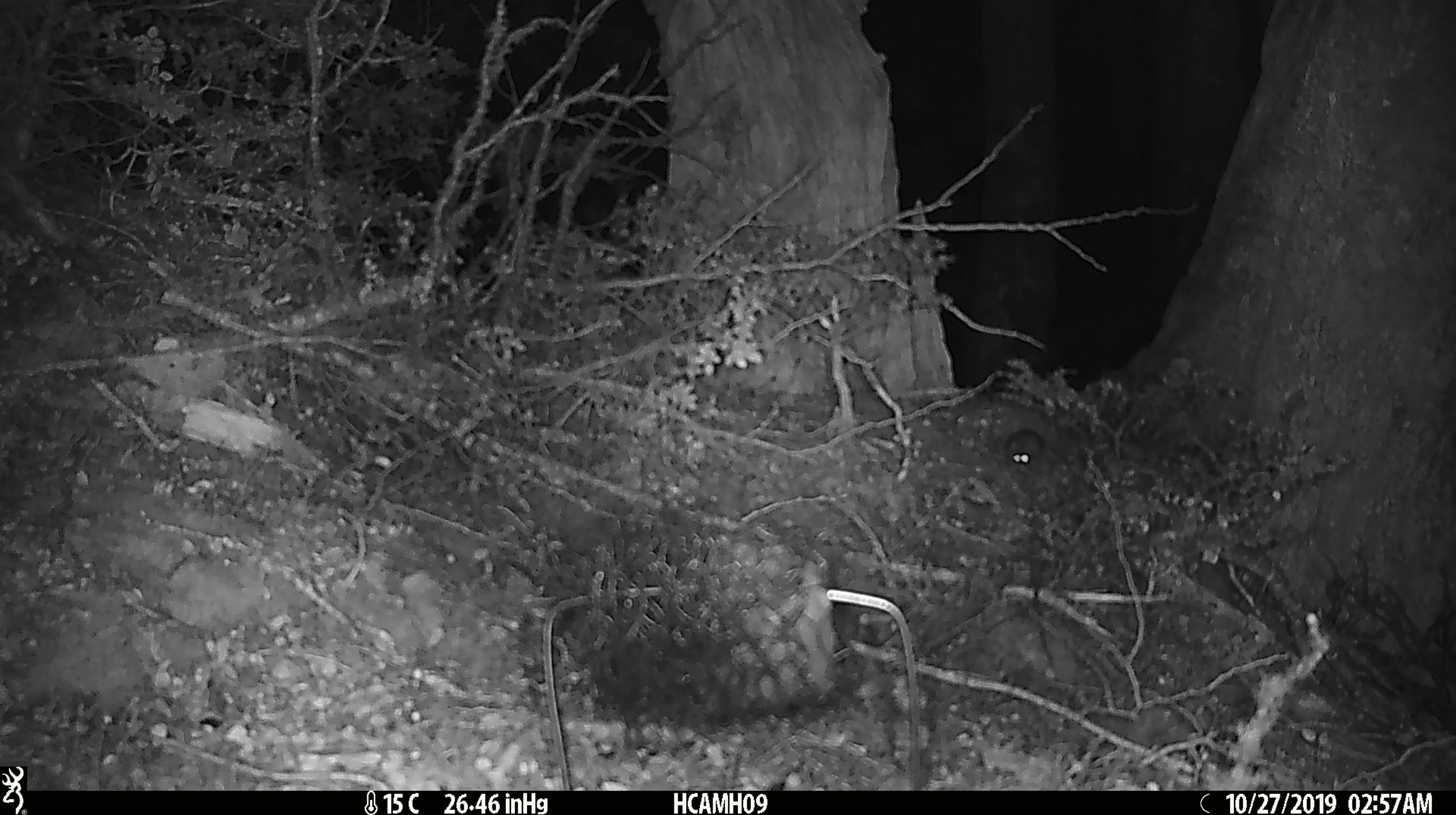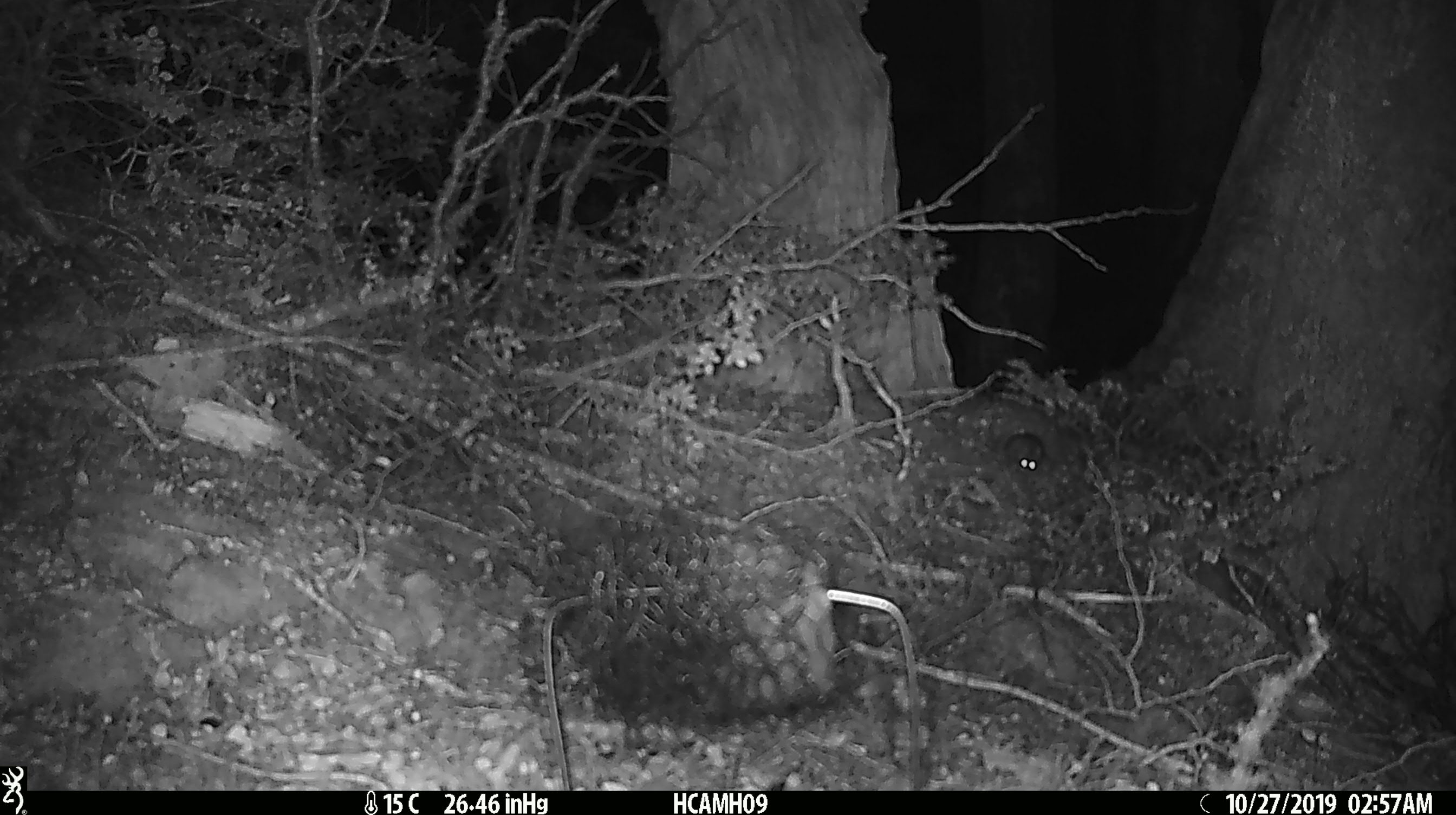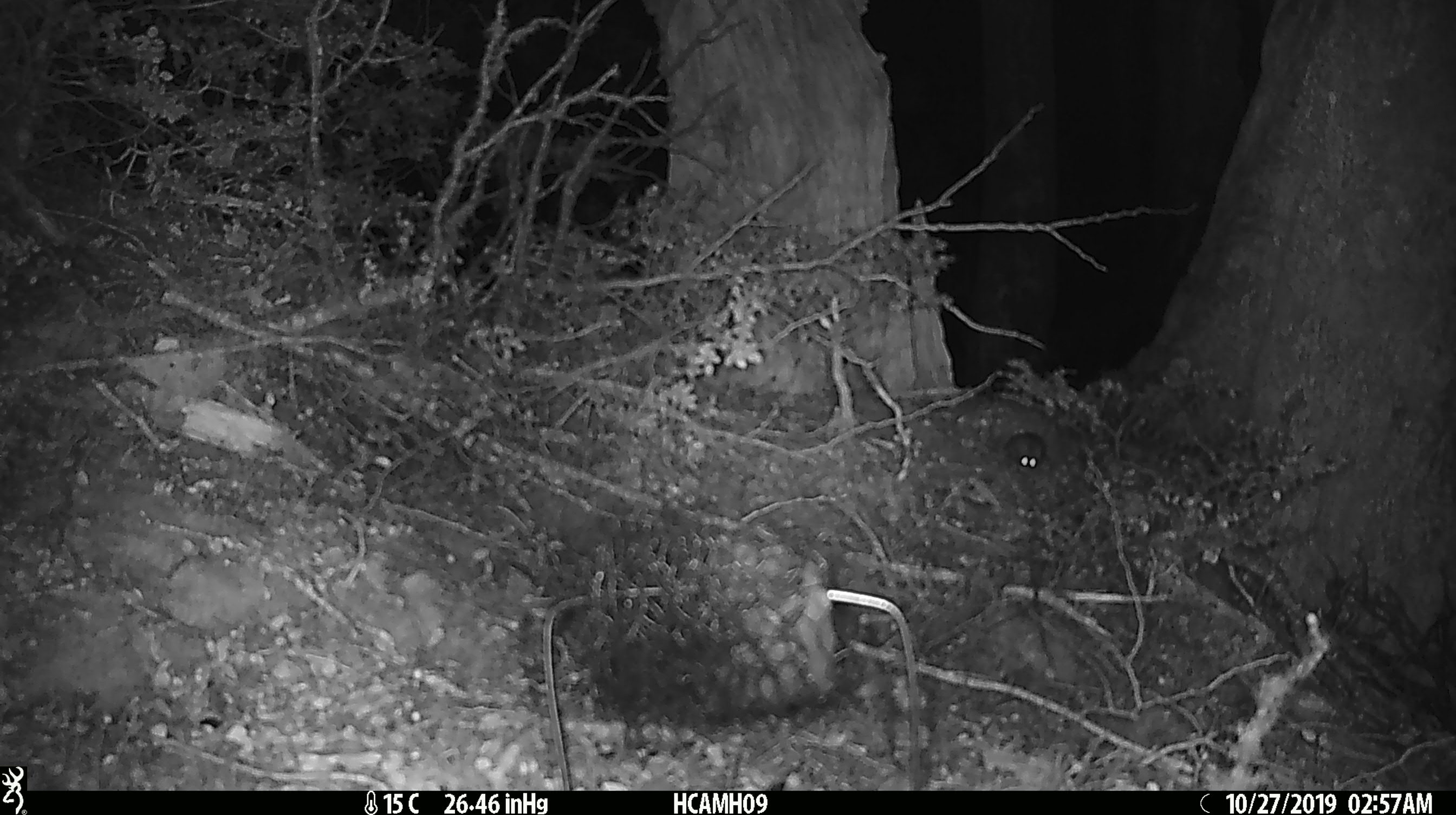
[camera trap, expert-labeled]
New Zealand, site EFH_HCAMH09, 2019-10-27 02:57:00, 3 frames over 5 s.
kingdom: Animalia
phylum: Chordata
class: Mammalia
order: Rodentia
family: Muridae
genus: Mus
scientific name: Mus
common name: mouse